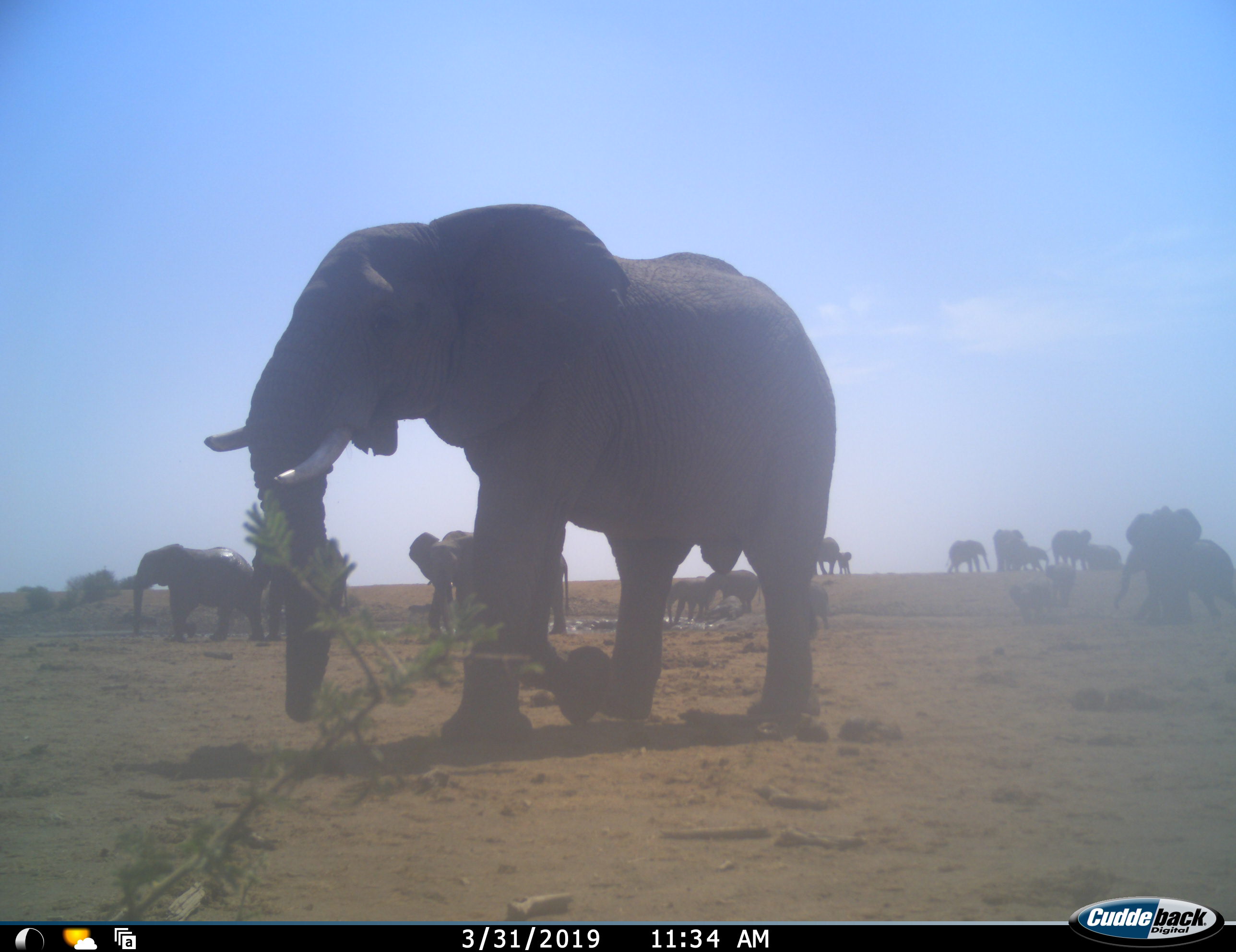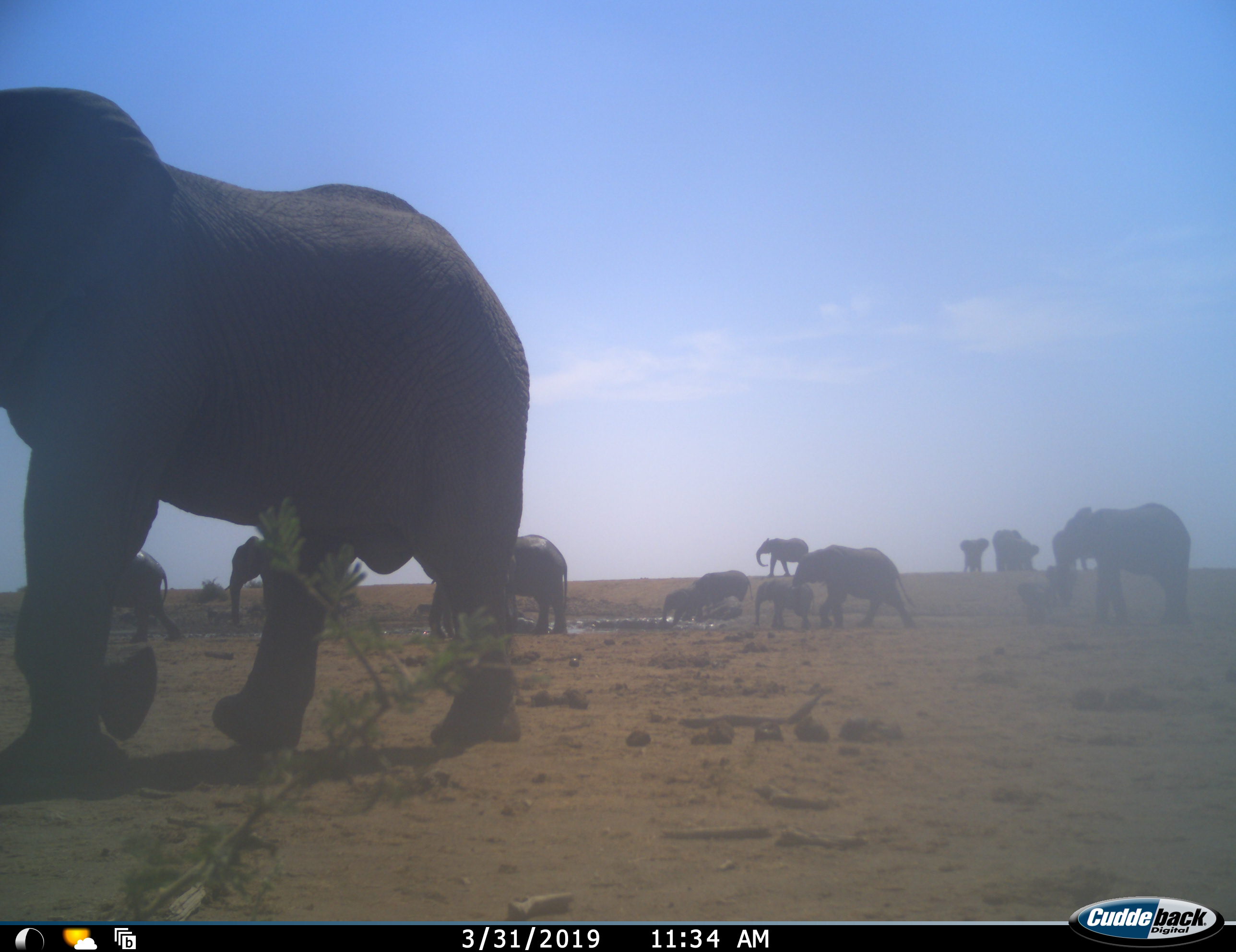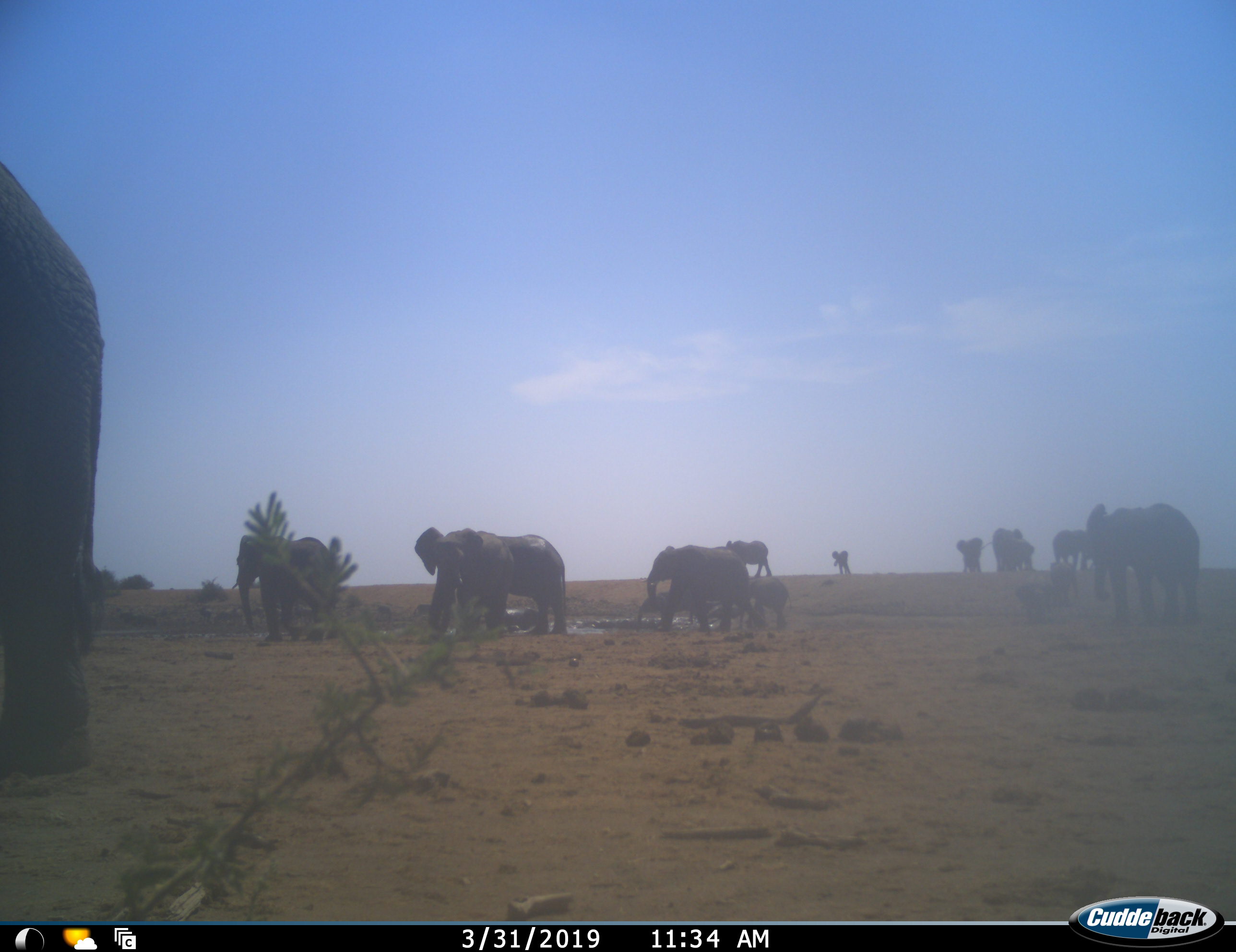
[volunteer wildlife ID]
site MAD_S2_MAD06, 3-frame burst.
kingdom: Animalia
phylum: Chordata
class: Mammalia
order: Proboscidea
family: Elephantidae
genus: Loxodonta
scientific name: Loxodonta africana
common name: african bush elephant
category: elephant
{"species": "elephant (african bush elephant) (Loxodonta africana)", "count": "11-50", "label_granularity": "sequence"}